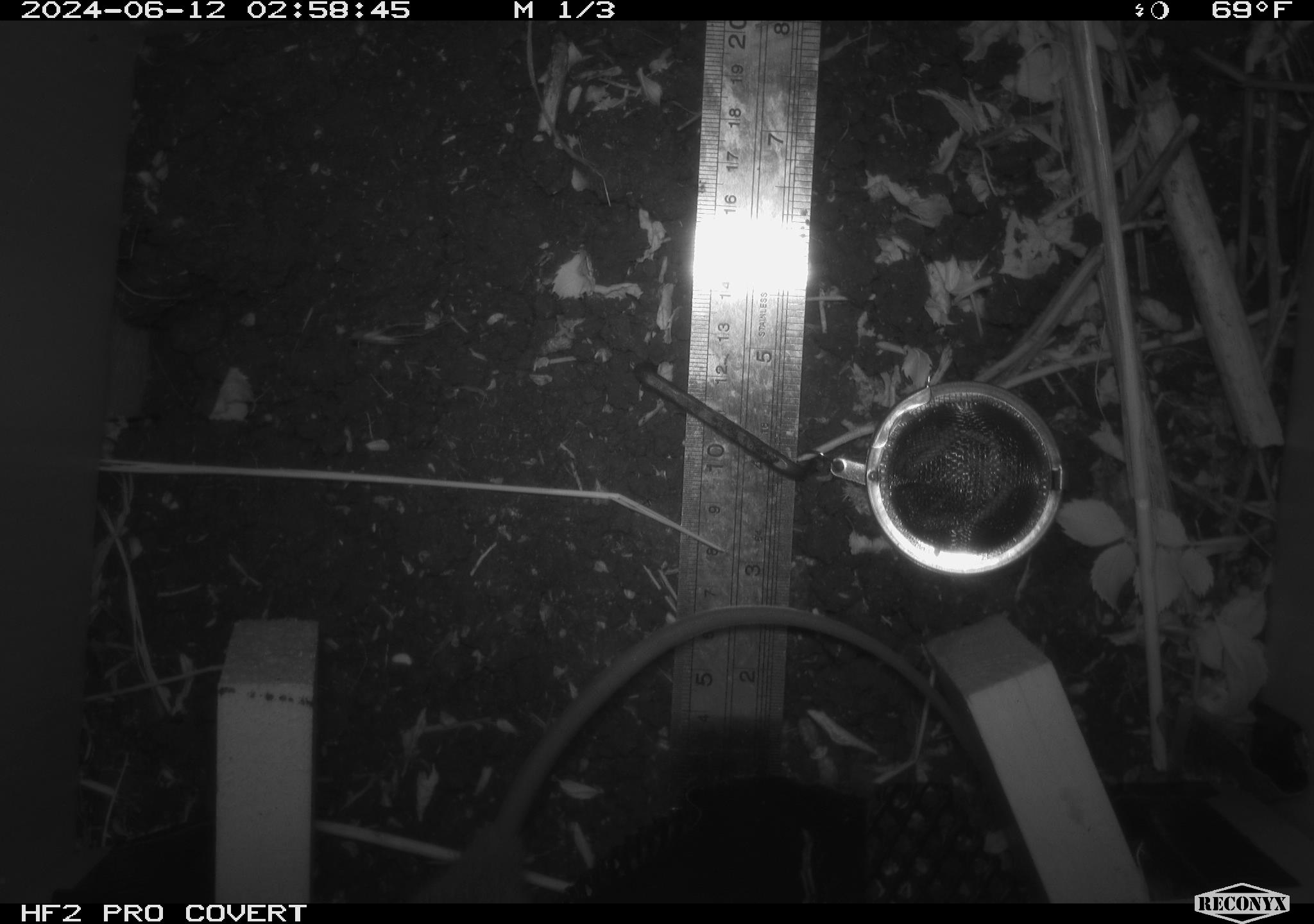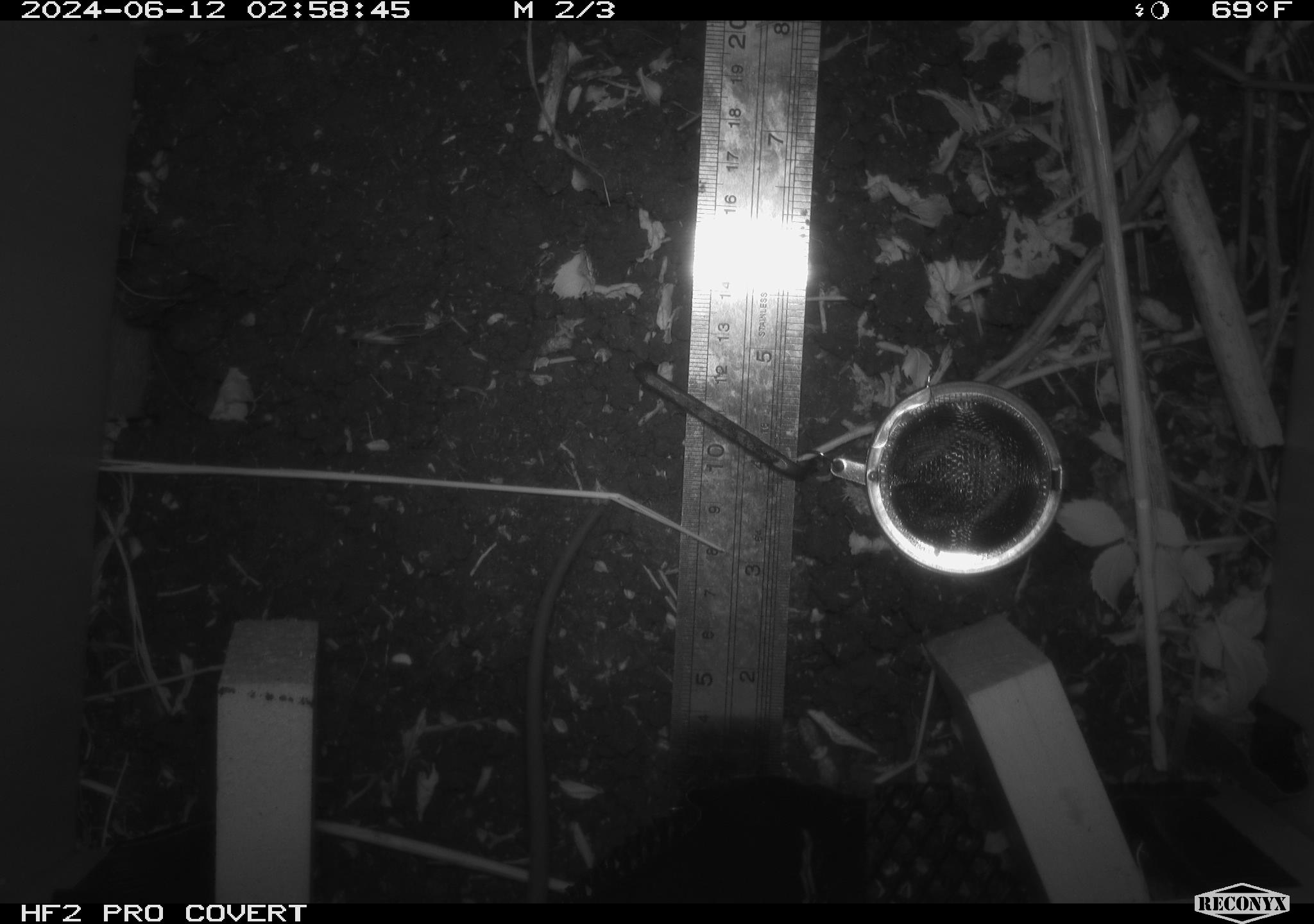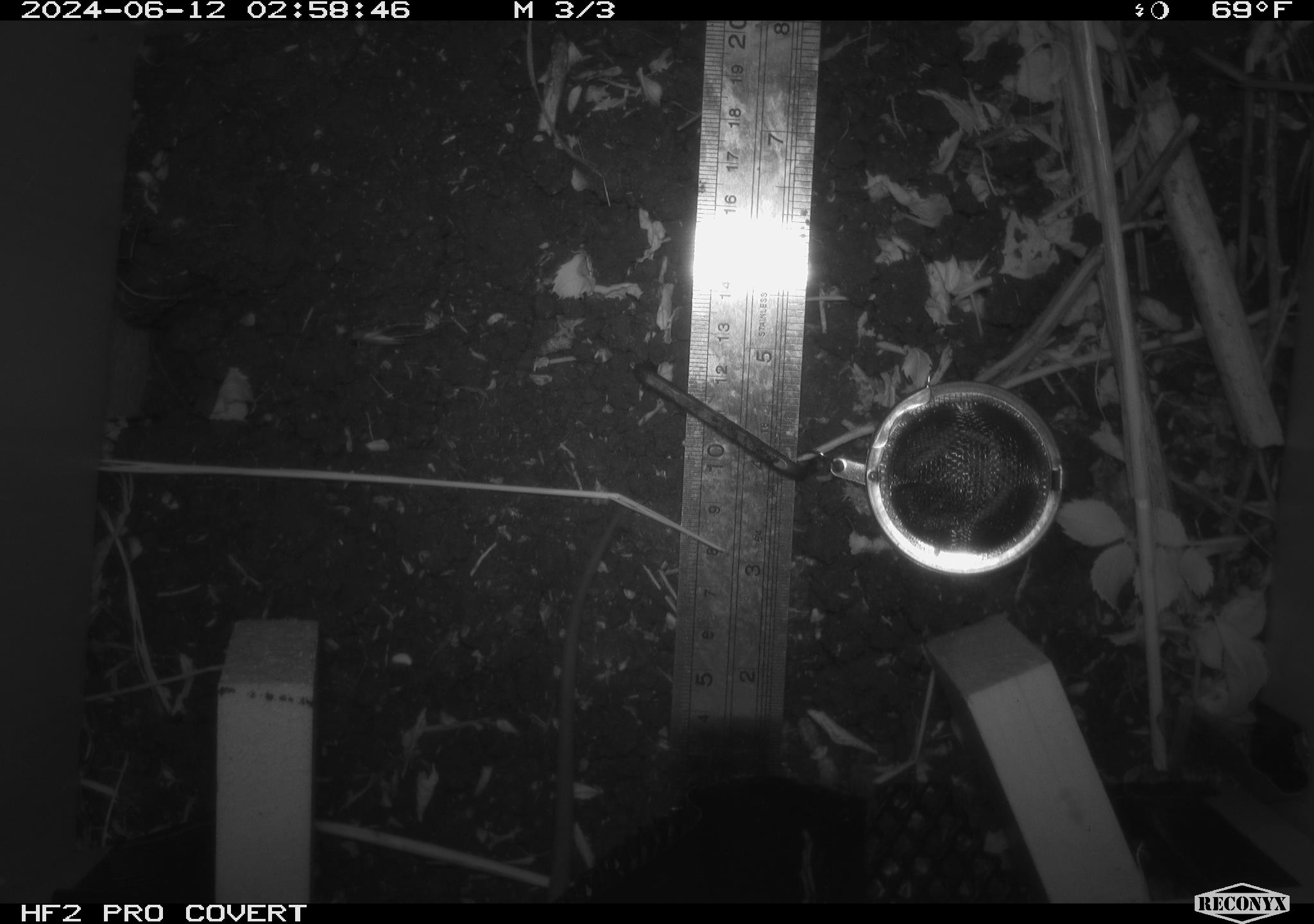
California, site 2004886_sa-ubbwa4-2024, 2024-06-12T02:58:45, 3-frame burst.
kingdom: Animalia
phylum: Chordata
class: Mammalia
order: Rodentia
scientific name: Rodentia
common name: woodrat or rat or mouse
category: woodrat or rat or mouse species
Woodrat or rat or mouse species (woodrat or rat or mouse) (Rodentia).